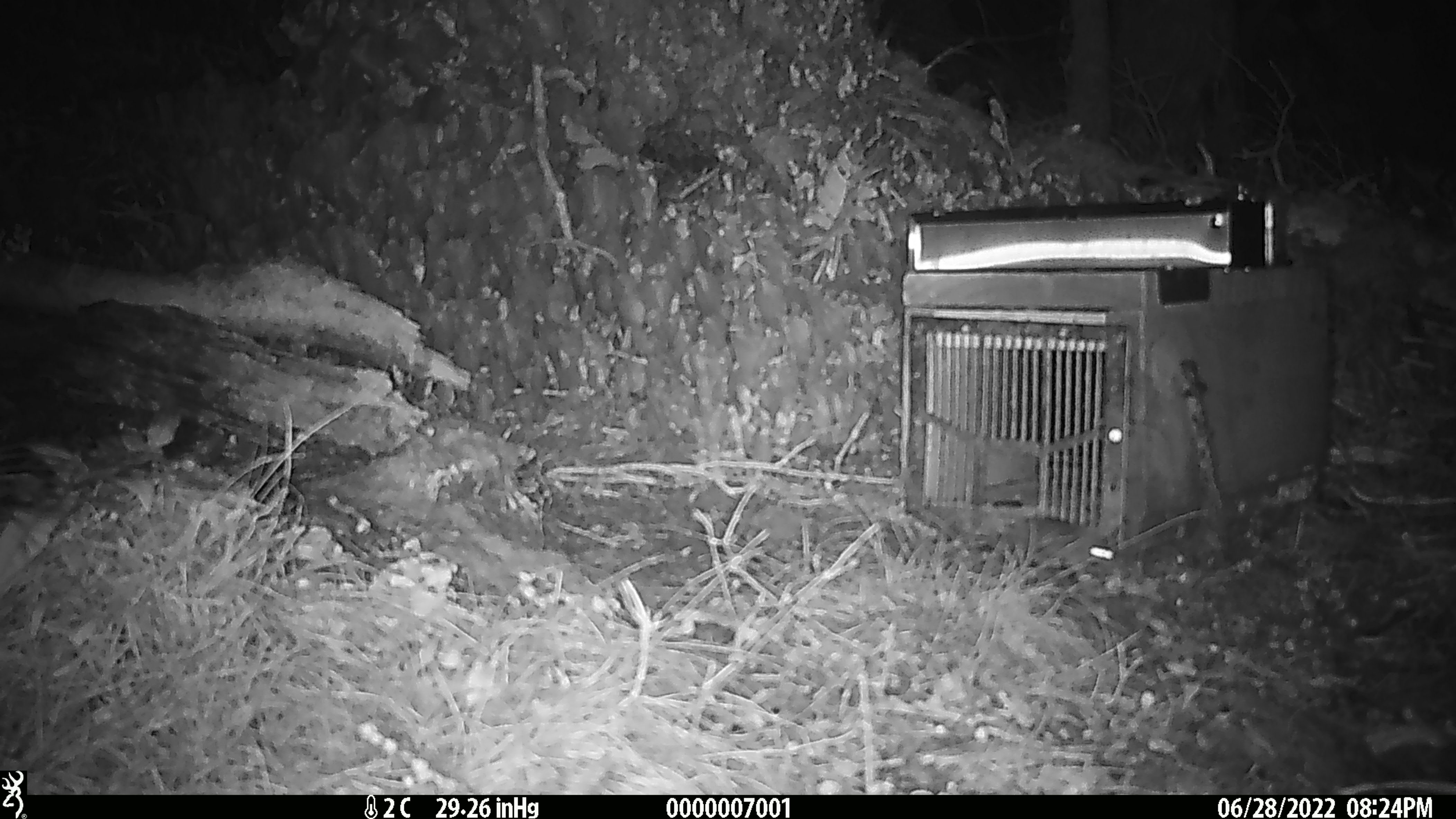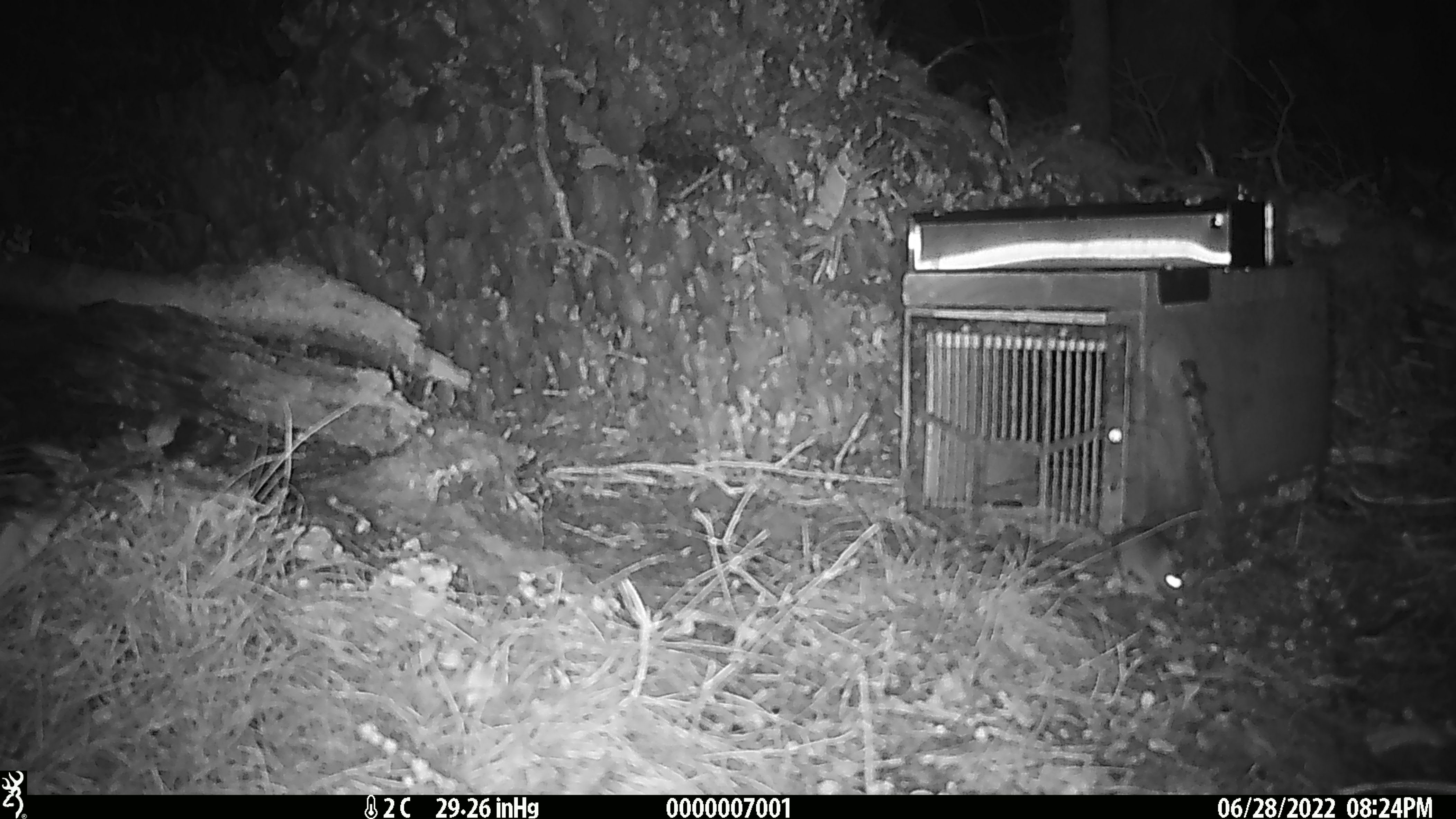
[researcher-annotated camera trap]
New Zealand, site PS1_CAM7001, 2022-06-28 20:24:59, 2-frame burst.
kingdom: Animalia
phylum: Chordata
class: Mammalia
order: Rodentia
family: Muridae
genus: Mus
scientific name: Mus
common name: mouse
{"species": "mouse (Mus)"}